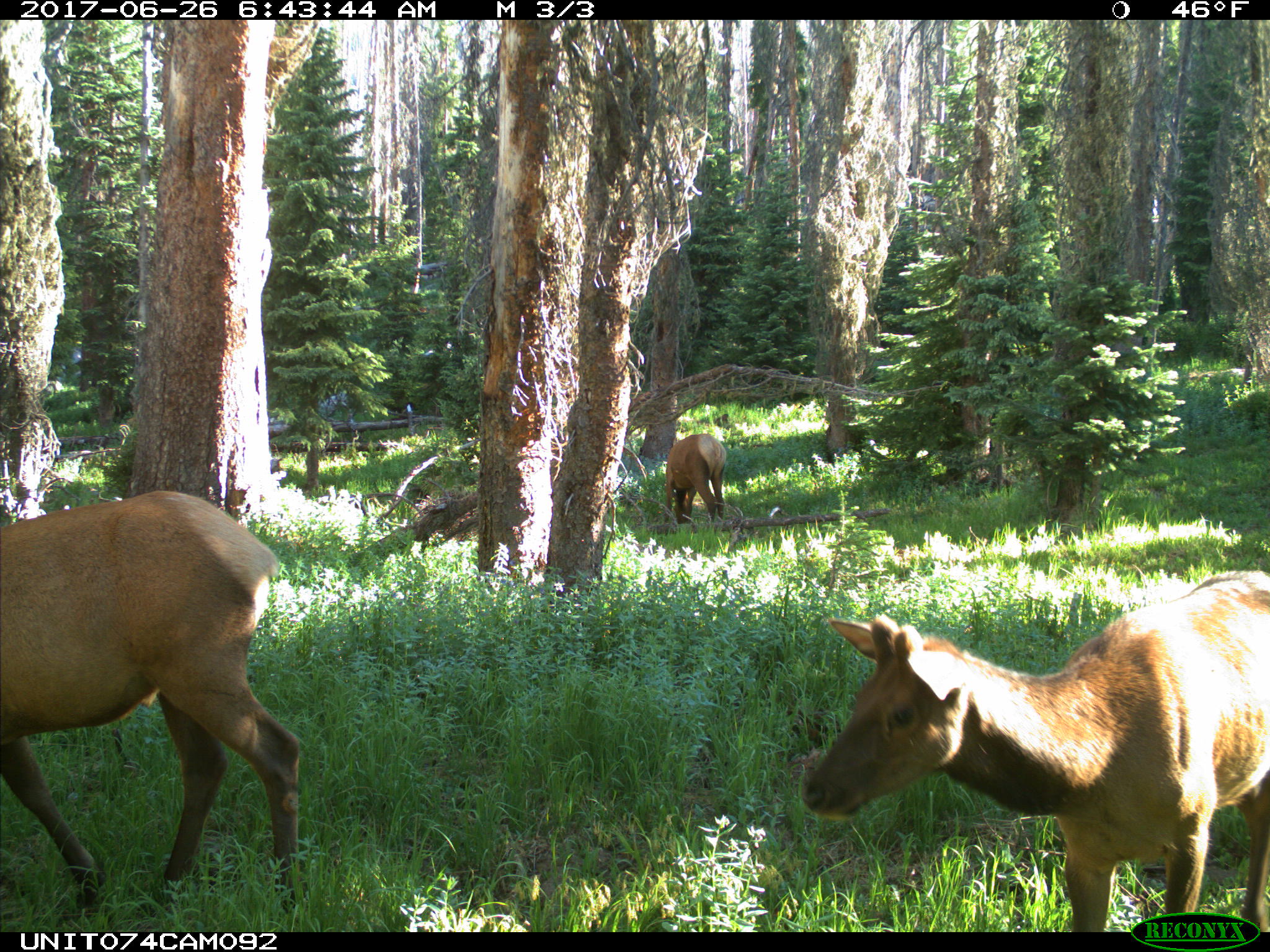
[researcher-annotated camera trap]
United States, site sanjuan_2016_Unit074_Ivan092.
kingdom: Animalia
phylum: Chordata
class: Mammalia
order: Artiodactyla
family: Cervidae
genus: Cervus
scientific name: Cervus elaphus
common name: red deer